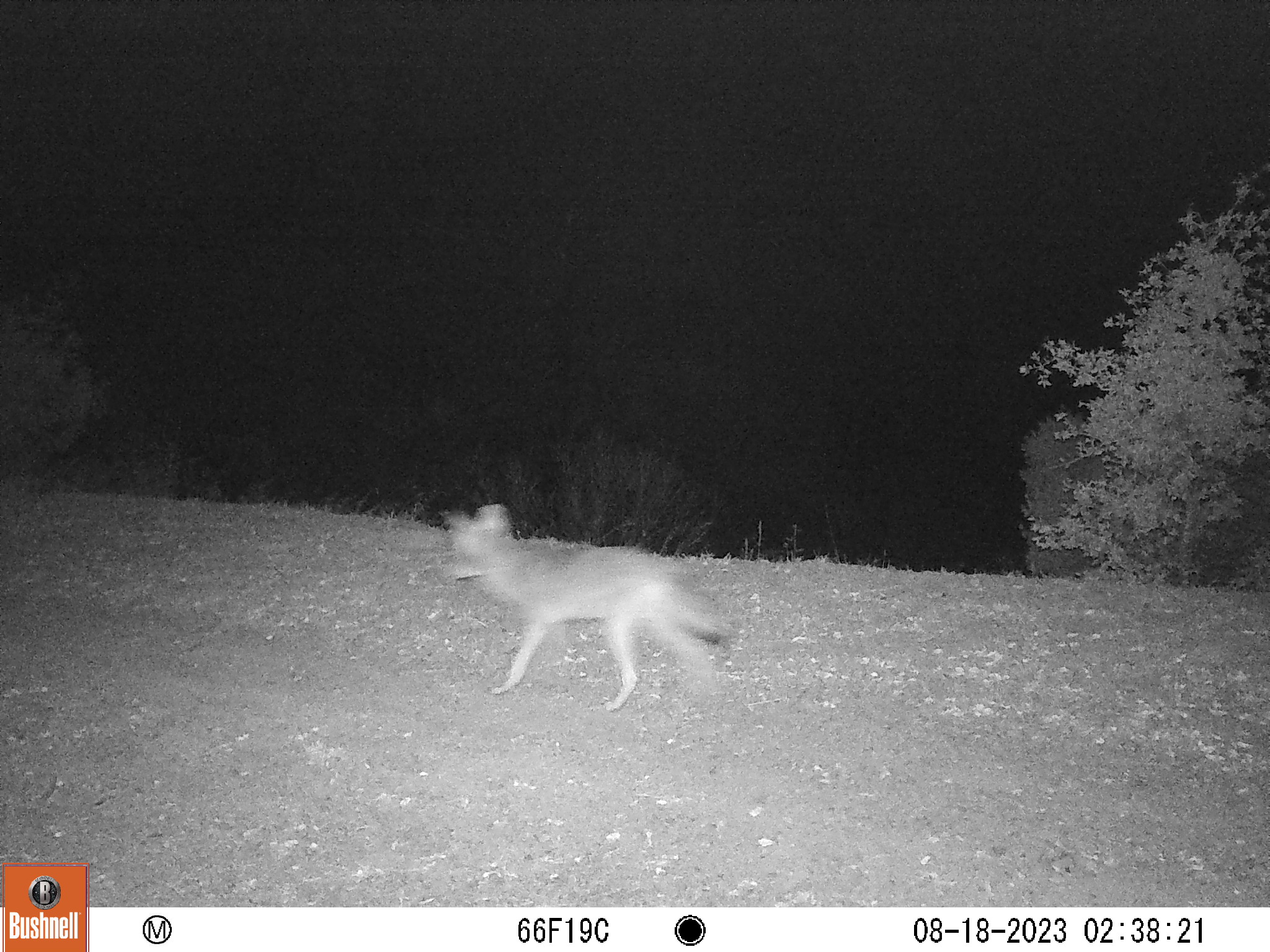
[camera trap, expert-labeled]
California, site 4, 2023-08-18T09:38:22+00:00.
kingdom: Animalia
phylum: Chordata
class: Mammalia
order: Carnivora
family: Canidae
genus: Canis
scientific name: Canis latrans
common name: coyote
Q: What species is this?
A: Coyote (Canis latrans).